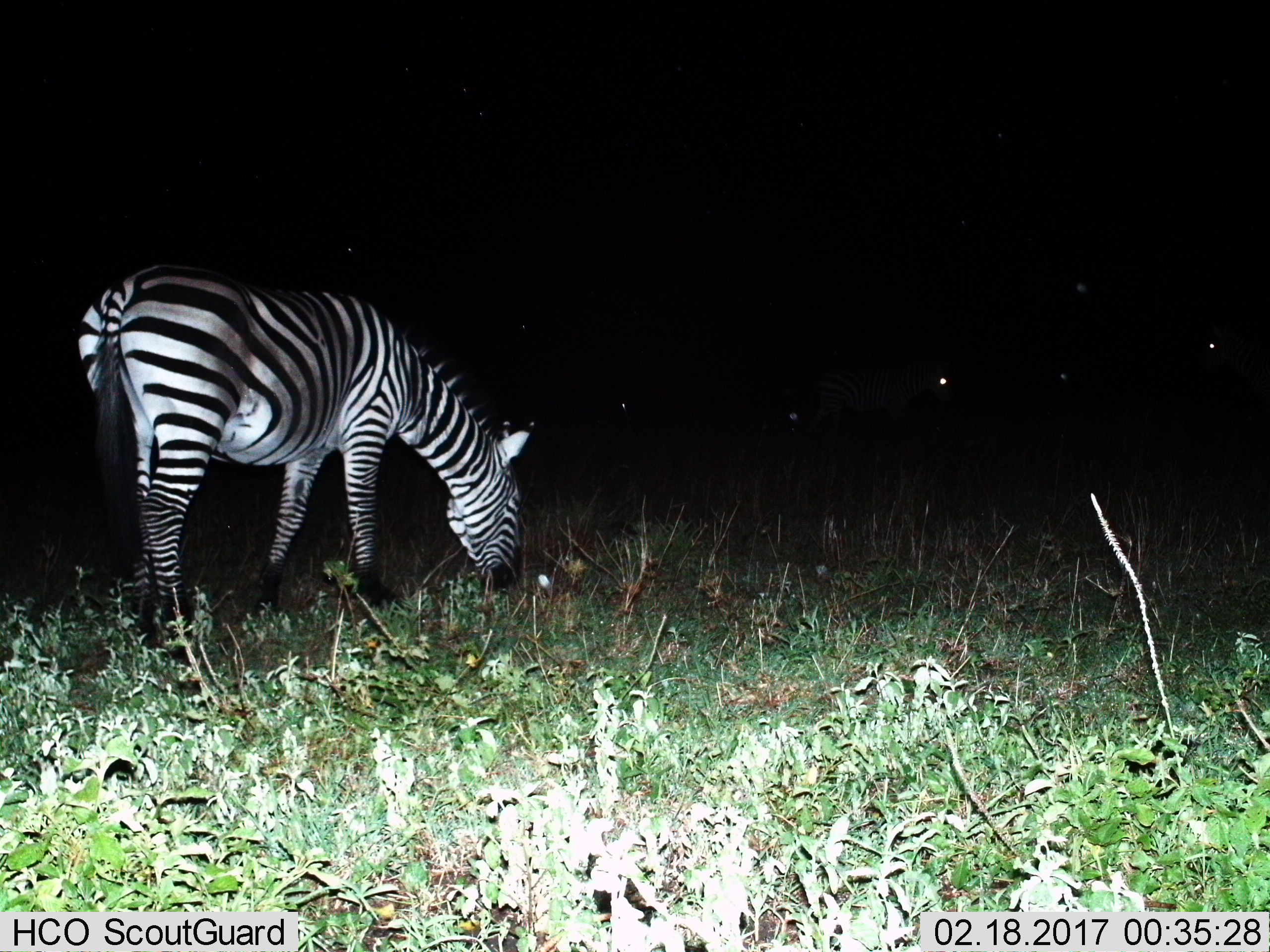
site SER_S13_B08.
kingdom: Animalia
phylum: Chordata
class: Mammalia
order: Perissodactyla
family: Equidae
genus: Equus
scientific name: Equus quagga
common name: plains zebra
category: zebraplains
Zebraplains (plains zebra) (Equus quagga), count 3. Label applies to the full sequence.